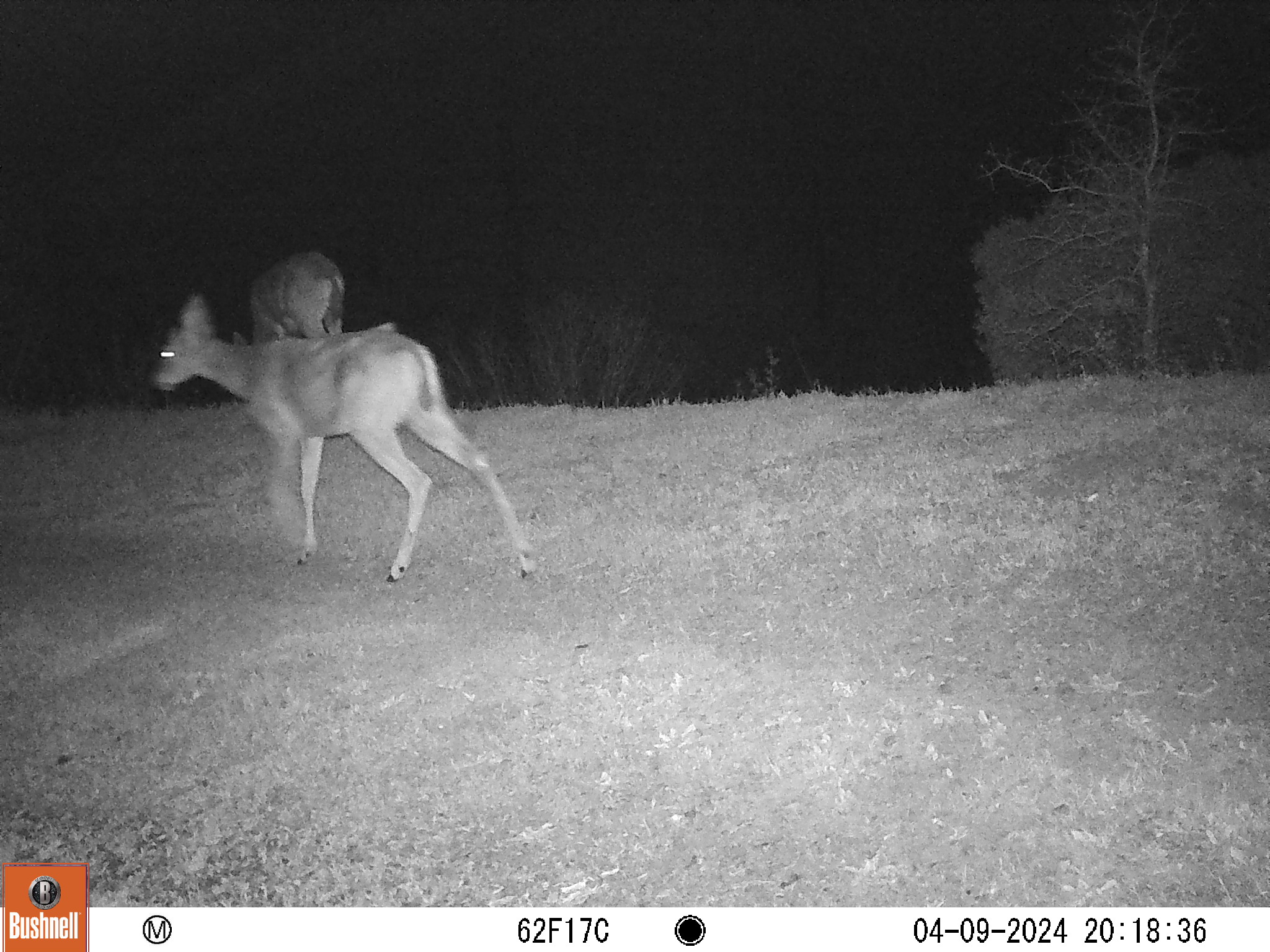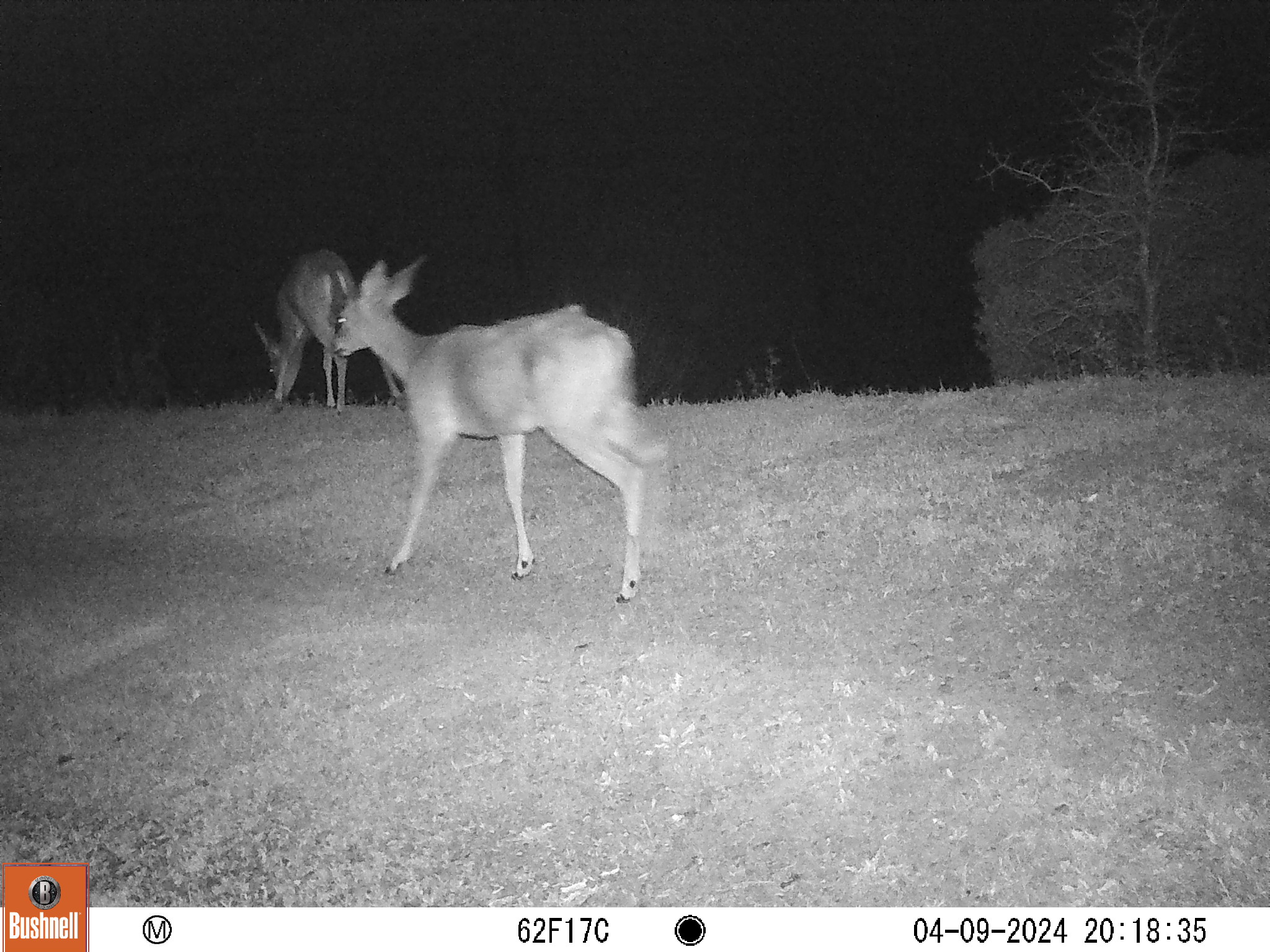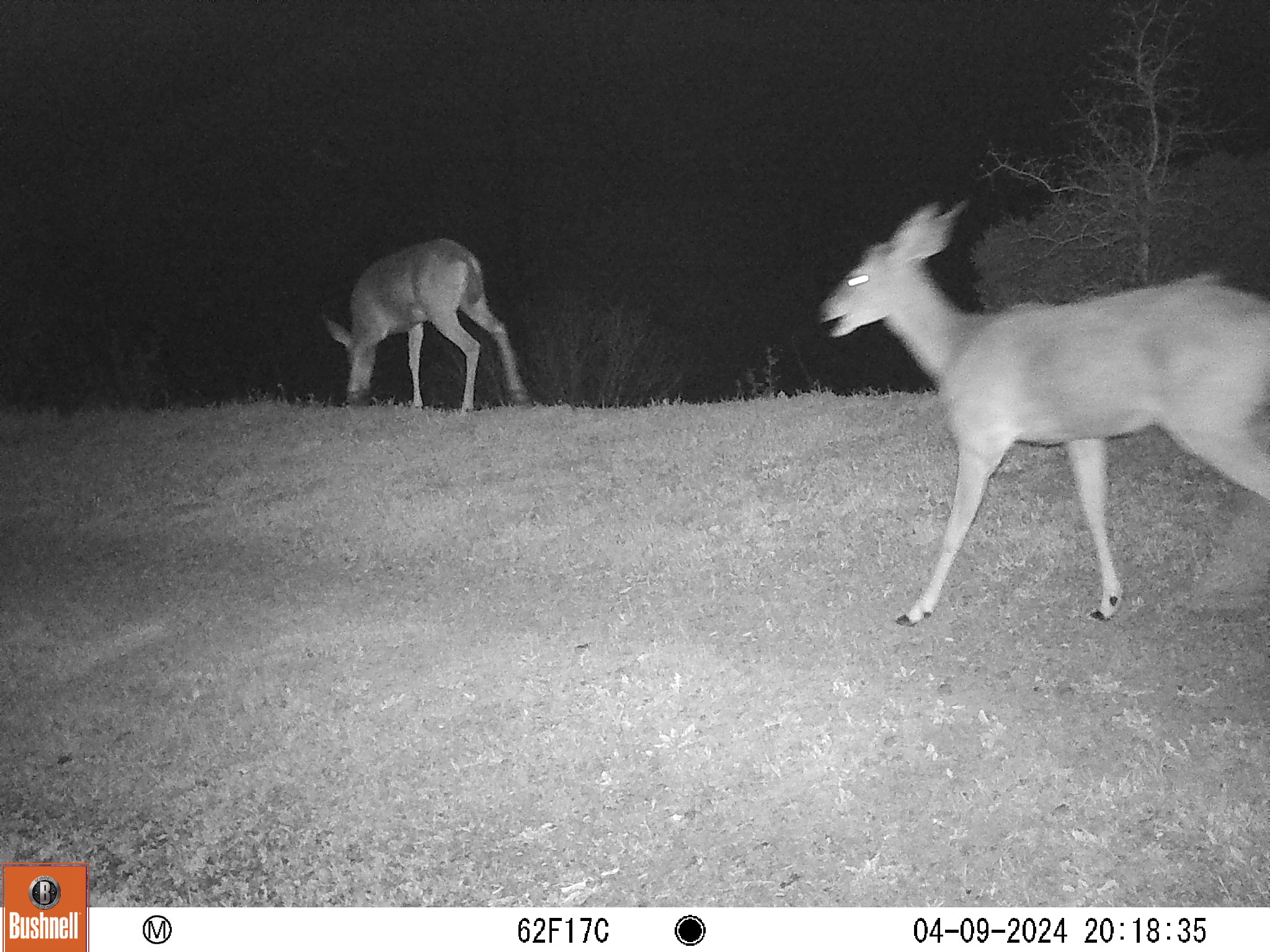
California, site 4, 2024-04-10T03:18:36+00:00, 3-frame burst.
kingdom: Animalia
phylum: Chordata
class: Mammalia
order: Artiodactyla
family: Cervidae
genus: Odocoileus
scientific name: Odocoileus hemionus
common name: mule deer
Mule deer (Odocoileus hemionus).